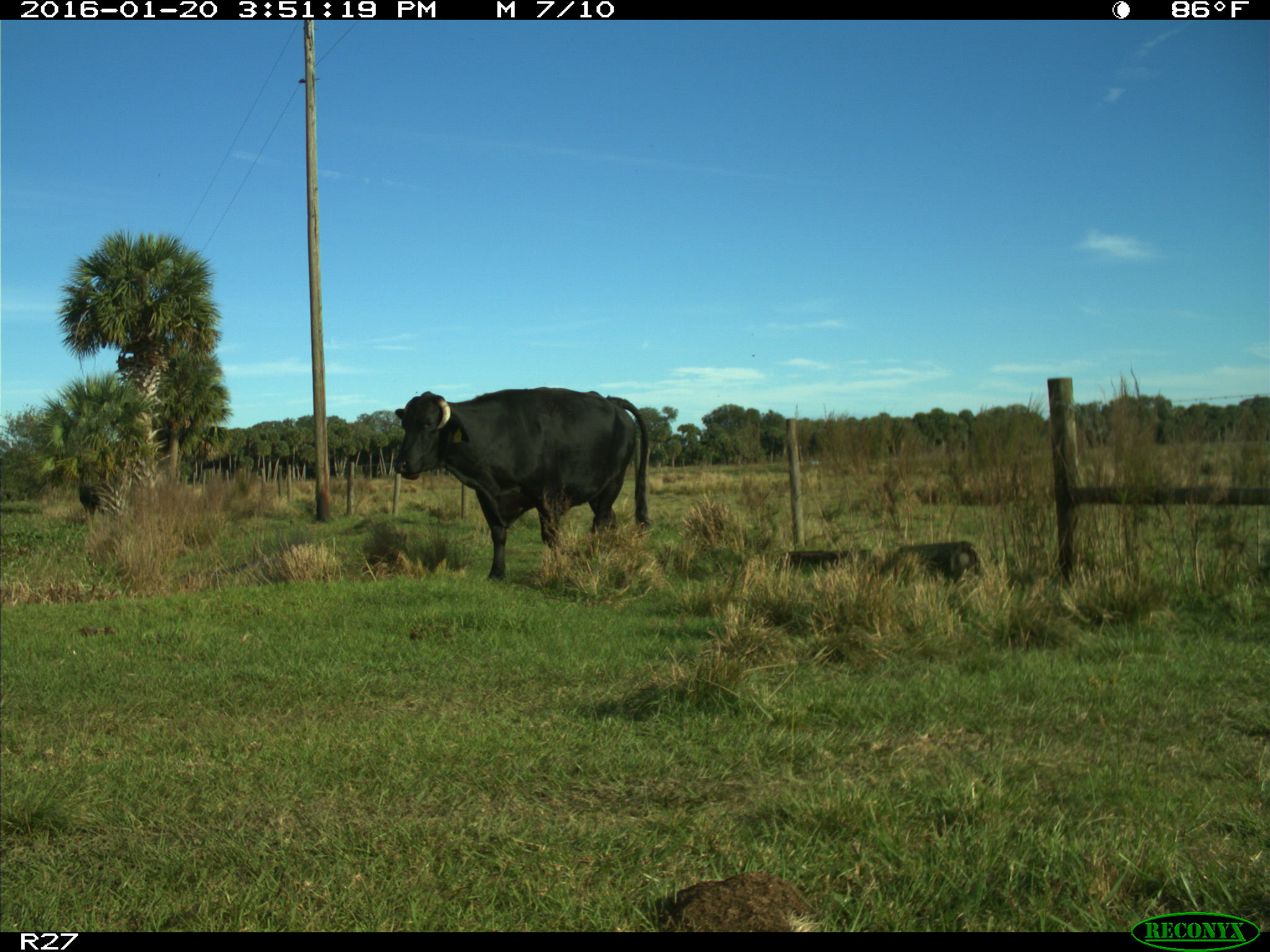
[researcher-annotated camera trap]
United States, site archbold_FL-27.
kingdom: Animalia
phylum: Chordata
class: Mammalia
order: Artiodactyla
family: Bovidae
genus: Bos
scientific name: Bos taurus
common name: domestic cow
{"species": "Bos taurus (domestic cow)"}